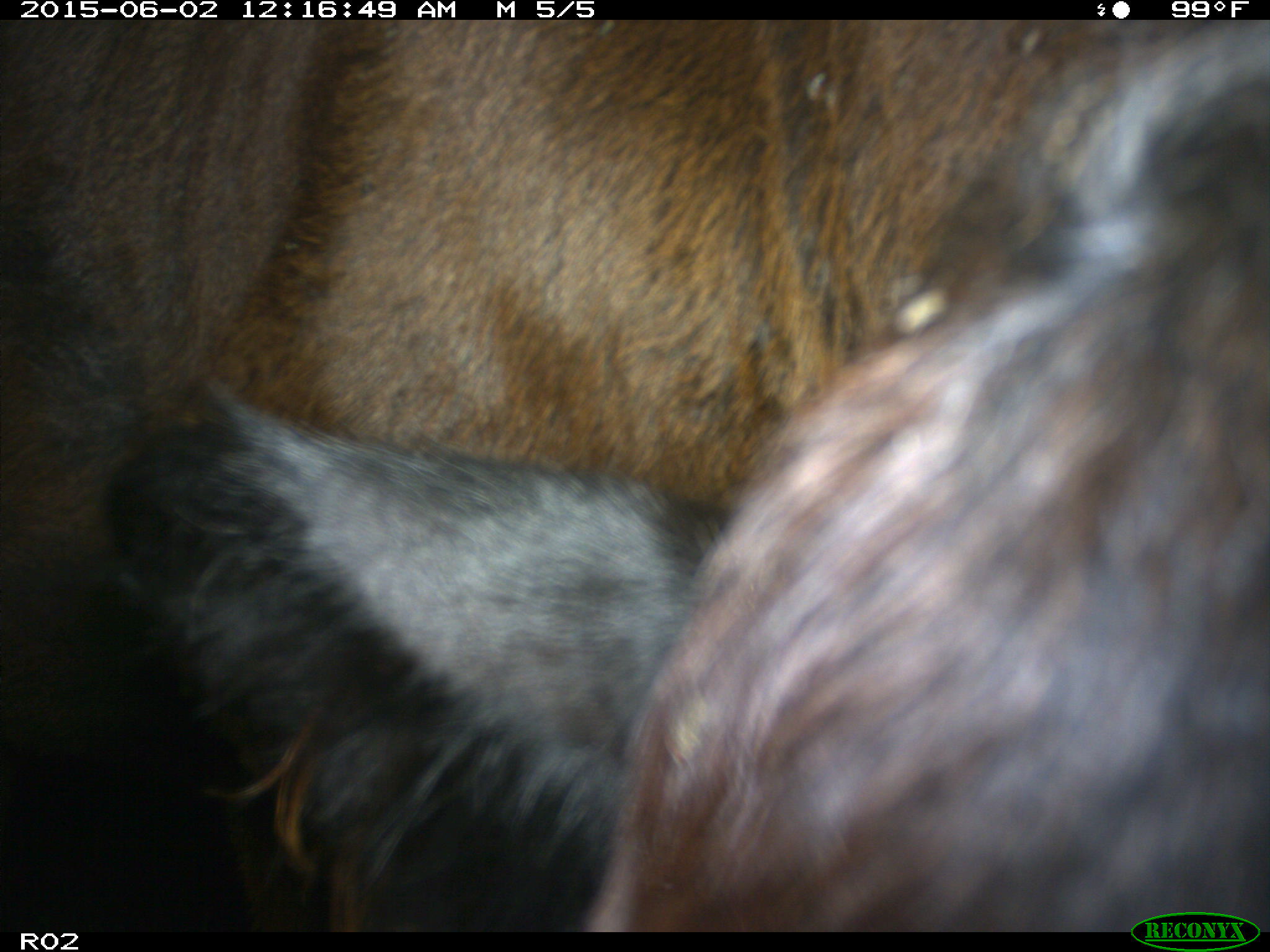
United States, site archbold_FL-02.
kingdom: Animalia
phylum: Chordata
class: Mammalia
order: Artiodactyla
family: Bovidae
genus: Bos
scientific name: Bos taurus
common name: domestic cow